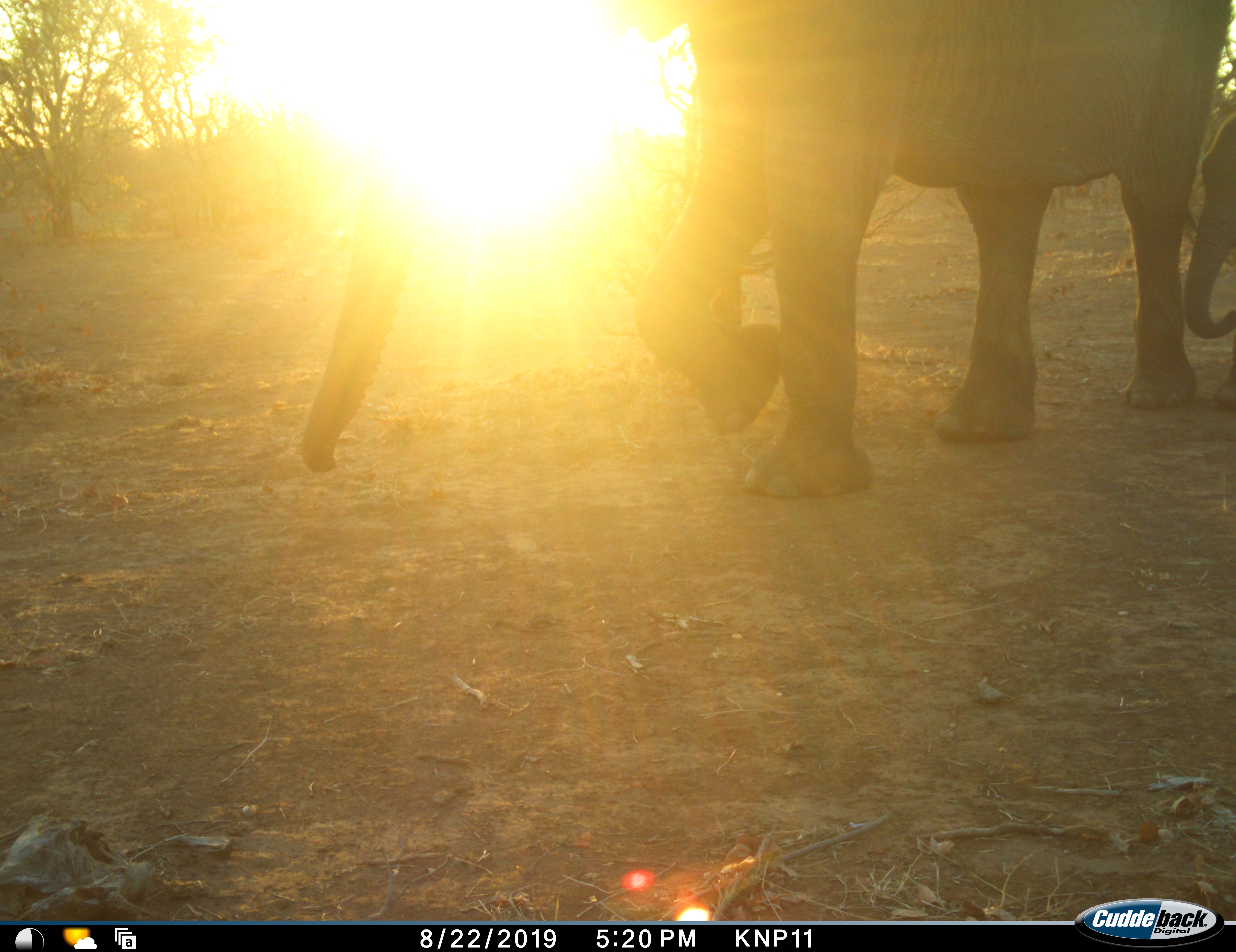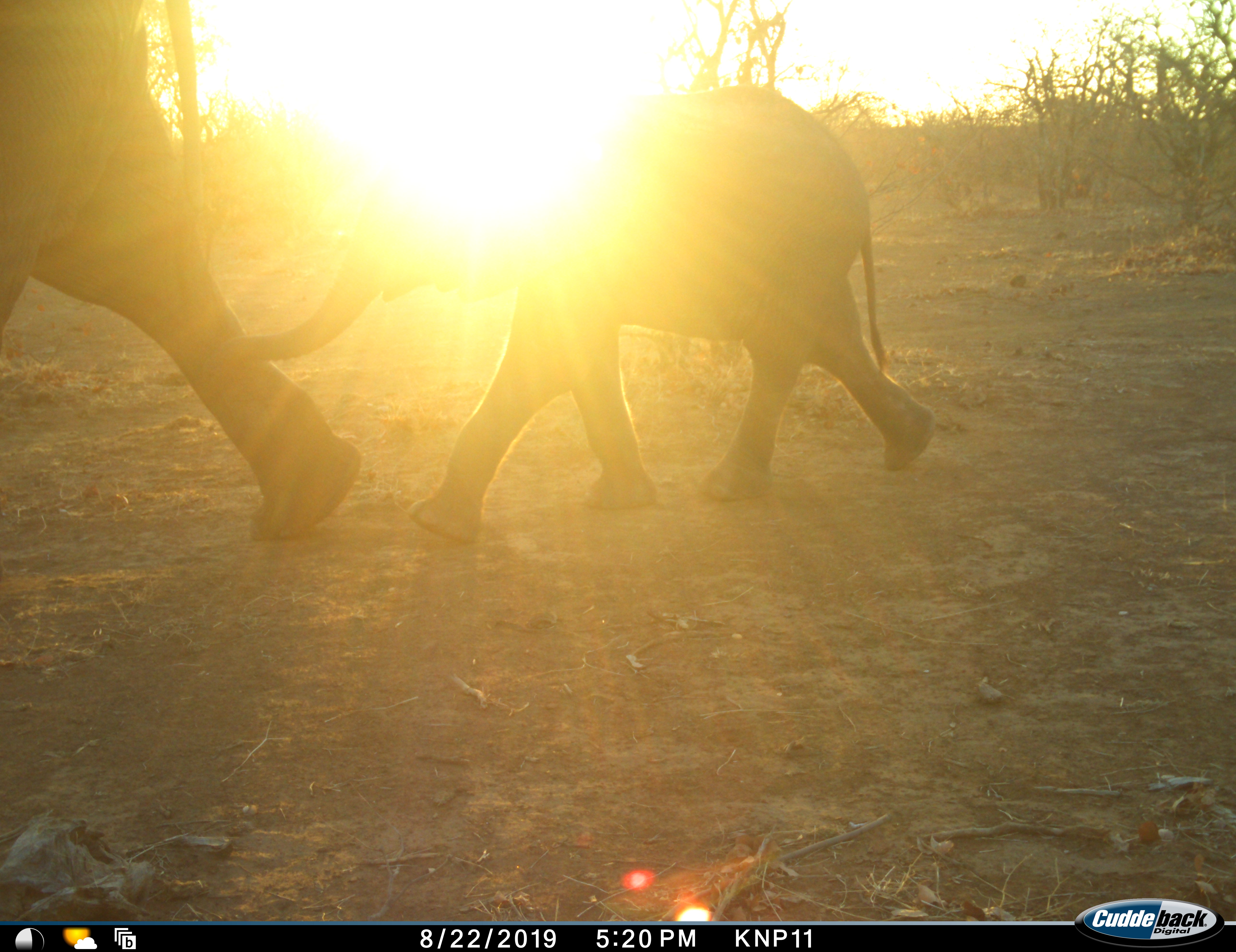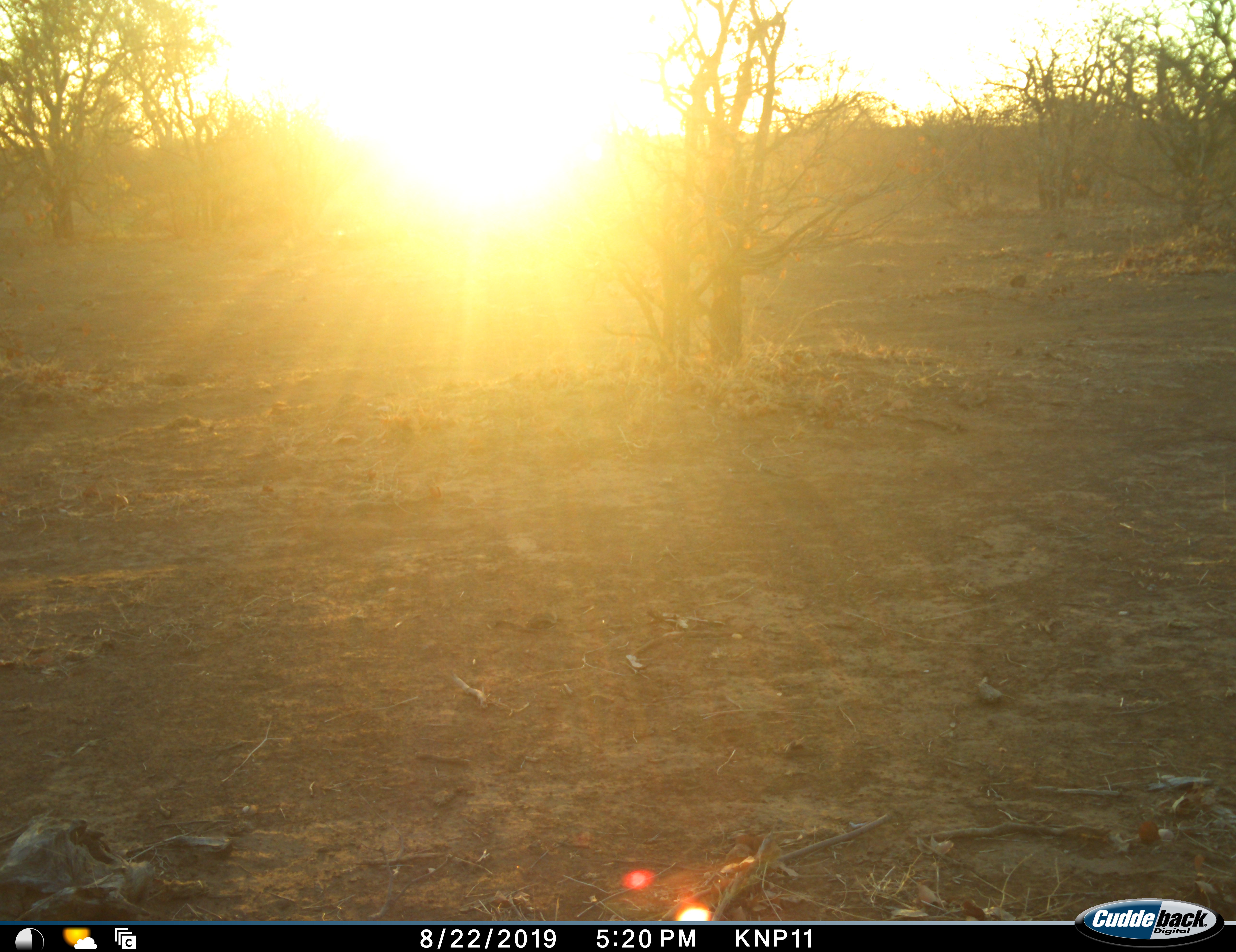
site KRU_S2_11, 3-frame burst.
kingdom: Animalia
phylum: Chordata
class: Mammalia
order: Proboscidea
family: Elephantidae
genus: Loxodonta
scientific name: Loxodonta africana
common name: african bush elephant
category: elephant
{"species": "elephant (african bush elephant) (Loxodonta africana)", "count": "2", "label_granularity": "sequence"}